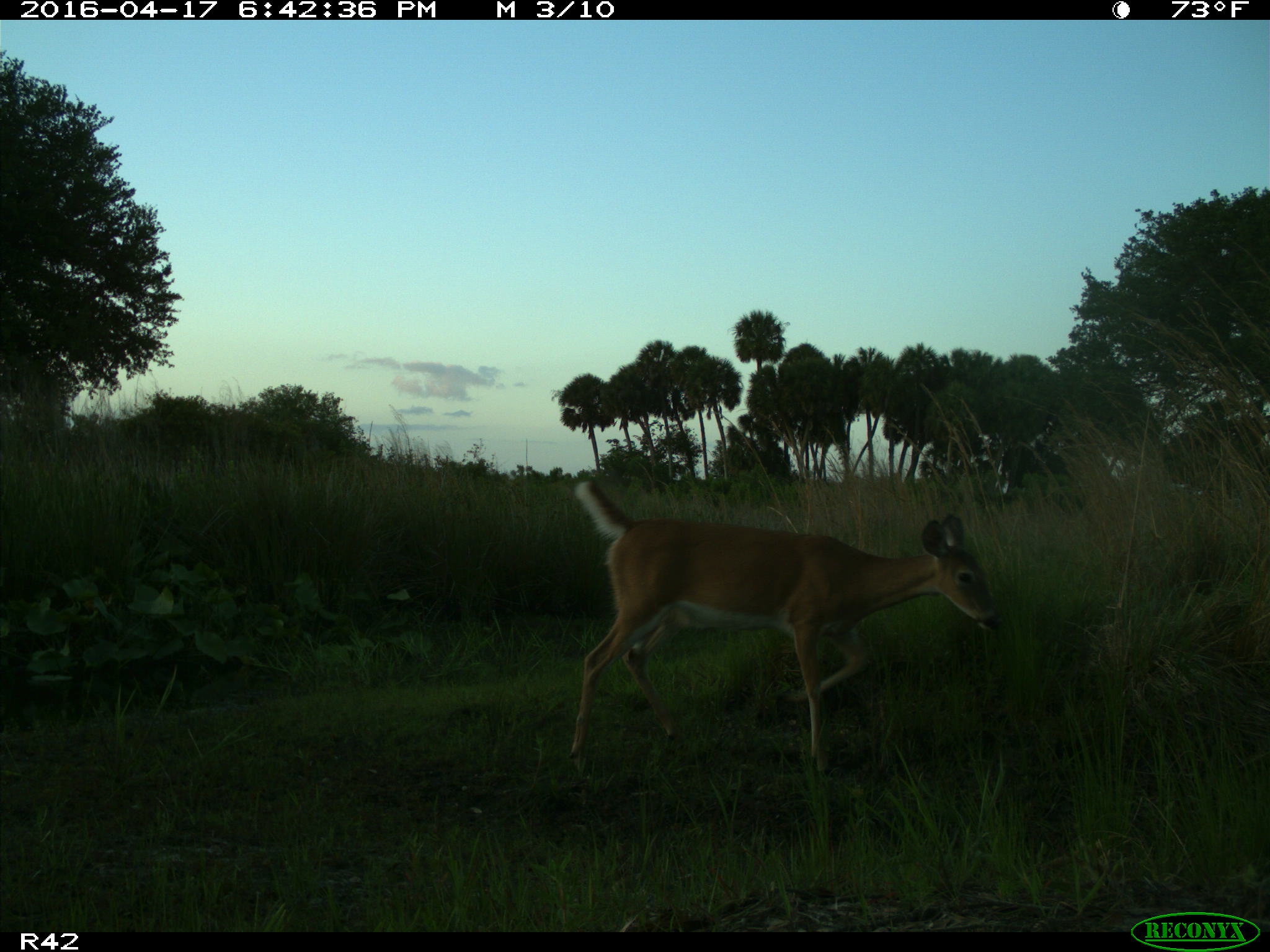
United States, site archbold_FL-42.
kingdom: Animalia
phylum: Chordata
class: Mammalia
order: Artiodactyla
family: Cervidae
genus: Odocoileus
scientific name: Odocoileus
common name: deer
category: unidentified deer